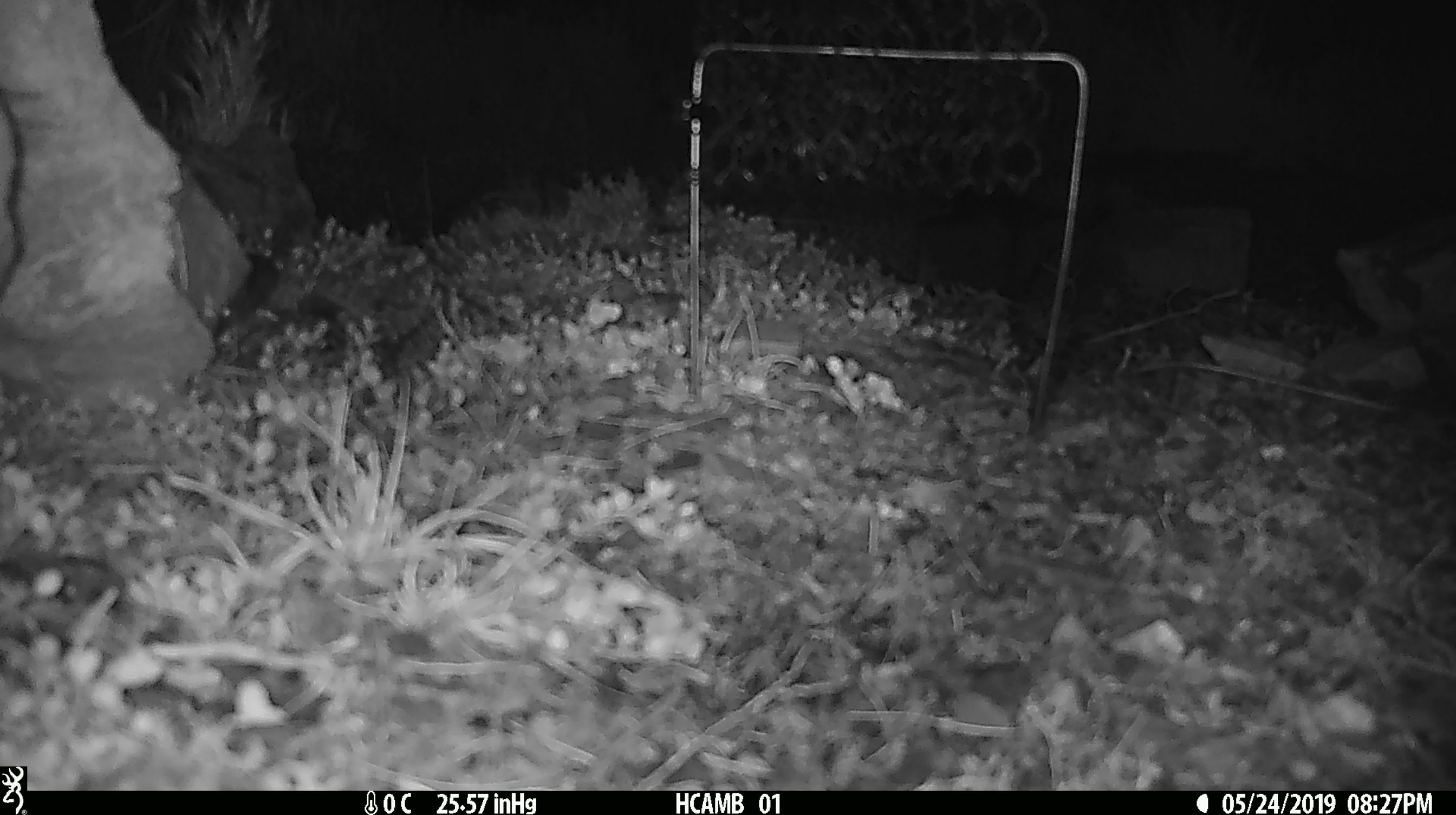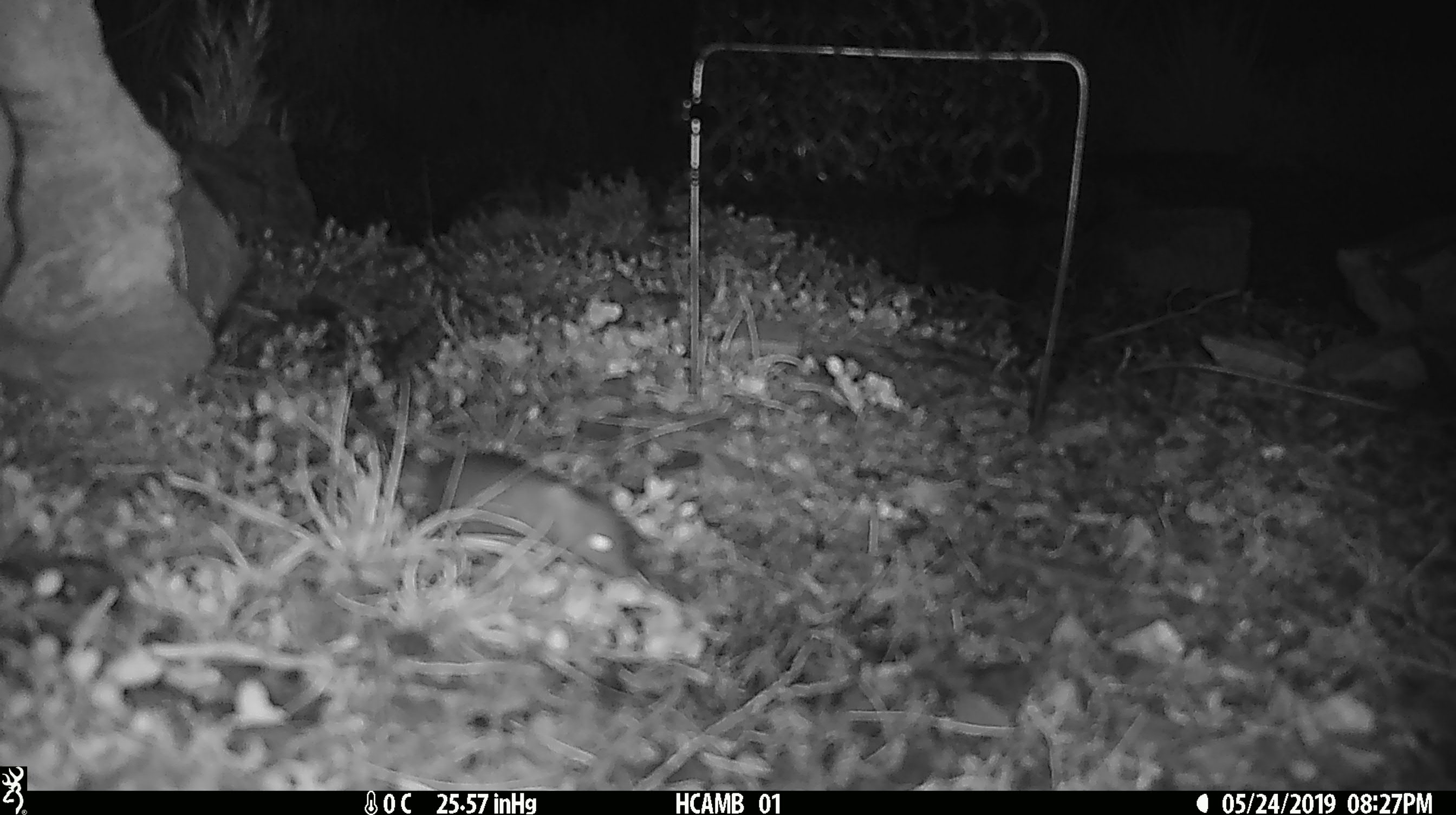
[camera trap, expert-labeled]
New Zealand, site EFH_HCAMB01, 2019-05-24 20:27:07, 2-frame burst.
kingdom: Animalia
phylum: Chordata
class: Mammalia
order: Rodentia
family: Muridae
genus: Mus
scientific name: Mus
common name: mouse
Mouse (Mus).